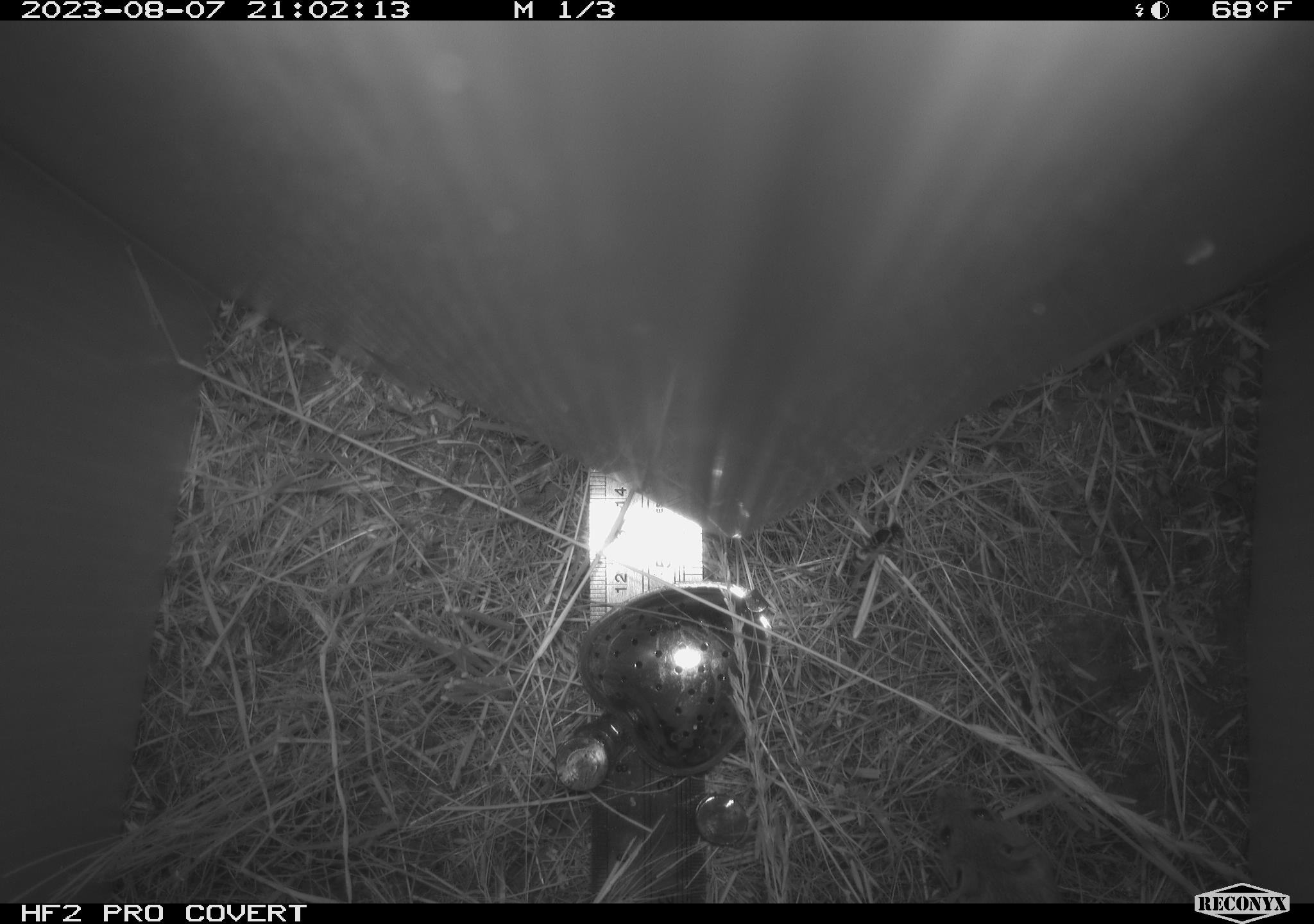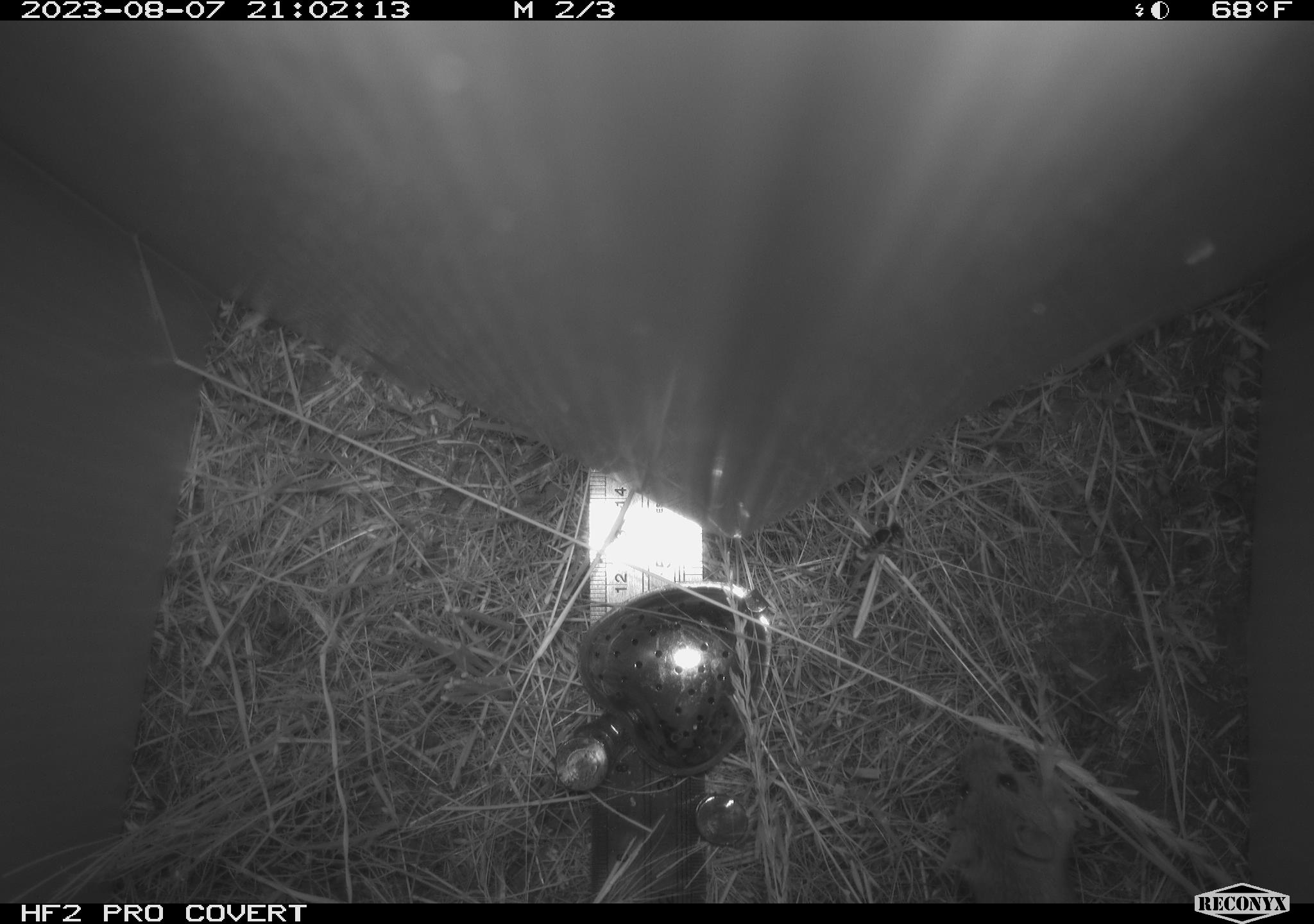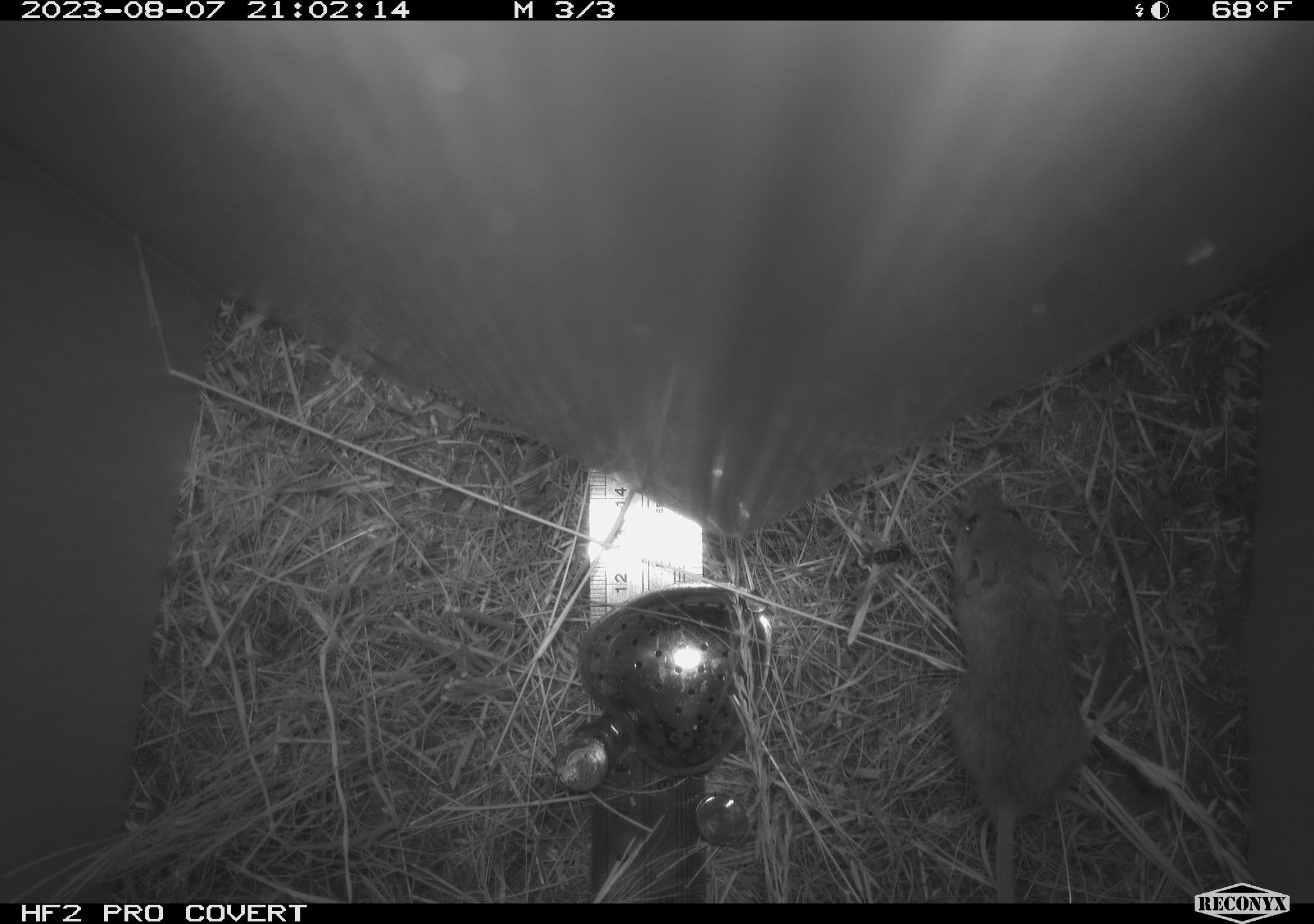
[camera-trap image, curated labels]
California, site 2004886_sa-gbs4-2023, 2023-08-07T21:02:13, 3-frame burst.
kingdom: Animalia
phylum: Chordata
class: Mammalia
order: Rodentia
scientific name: Rodentia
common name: mouse species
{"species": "mouse species (Rodentia)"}